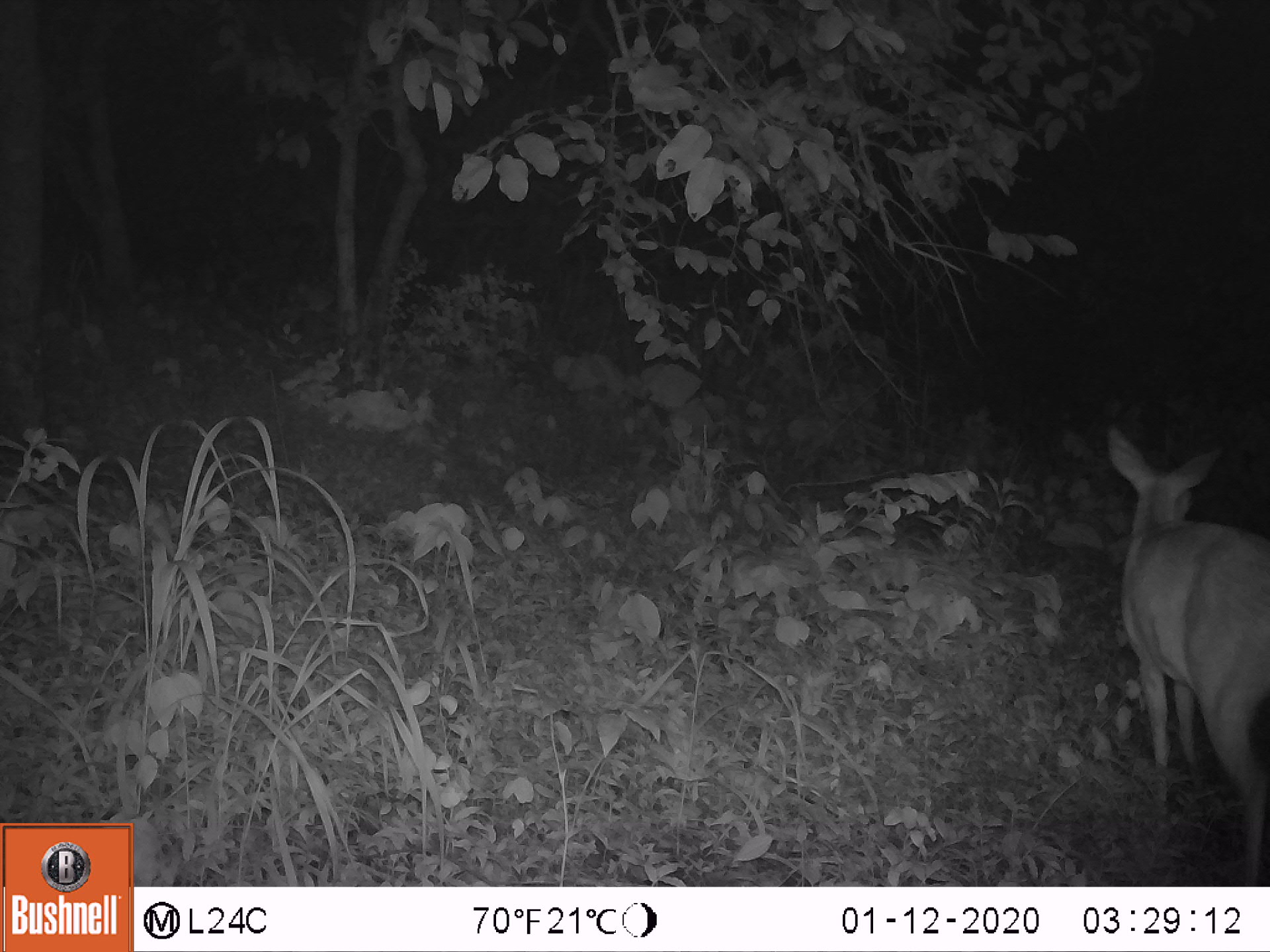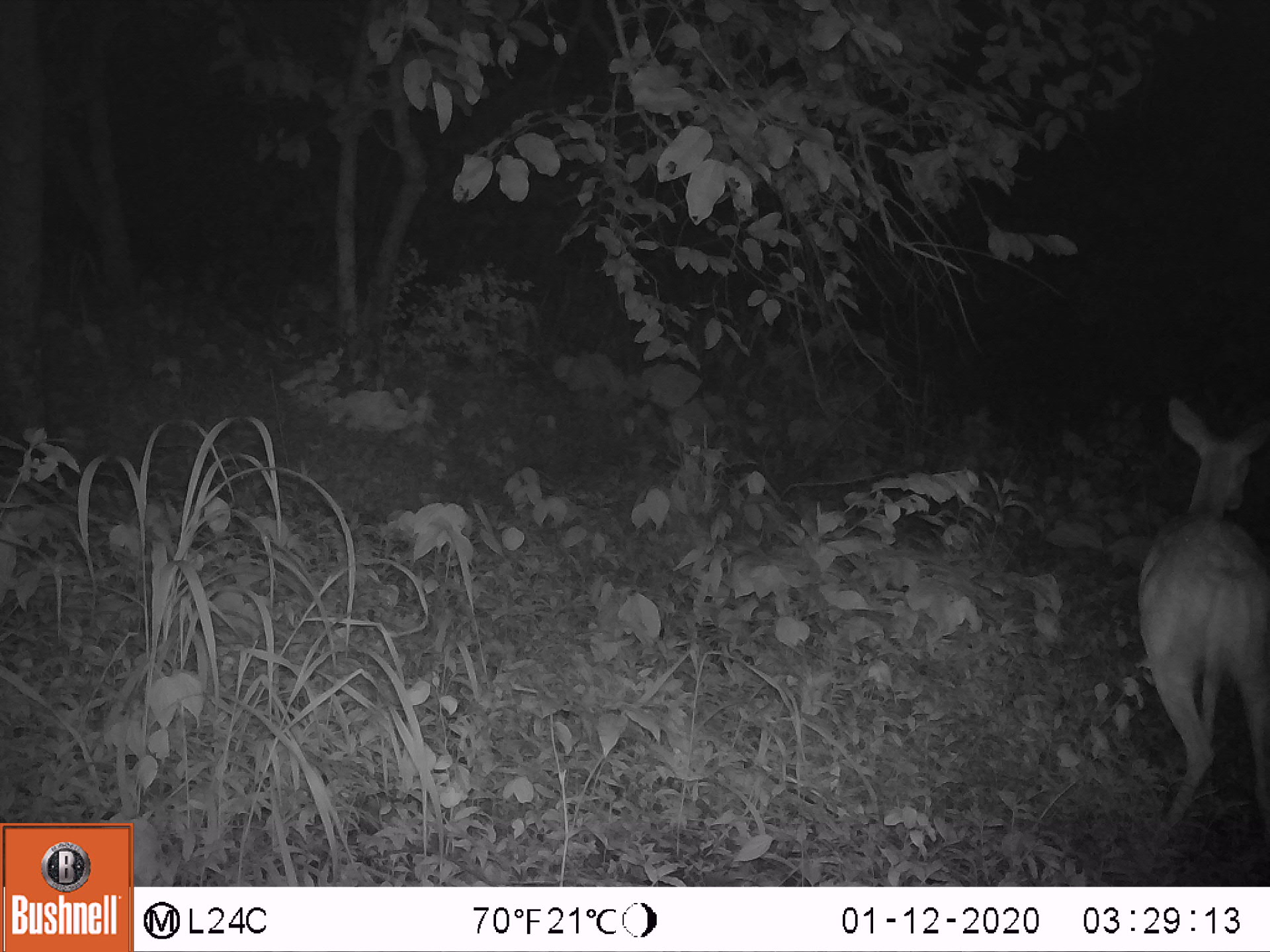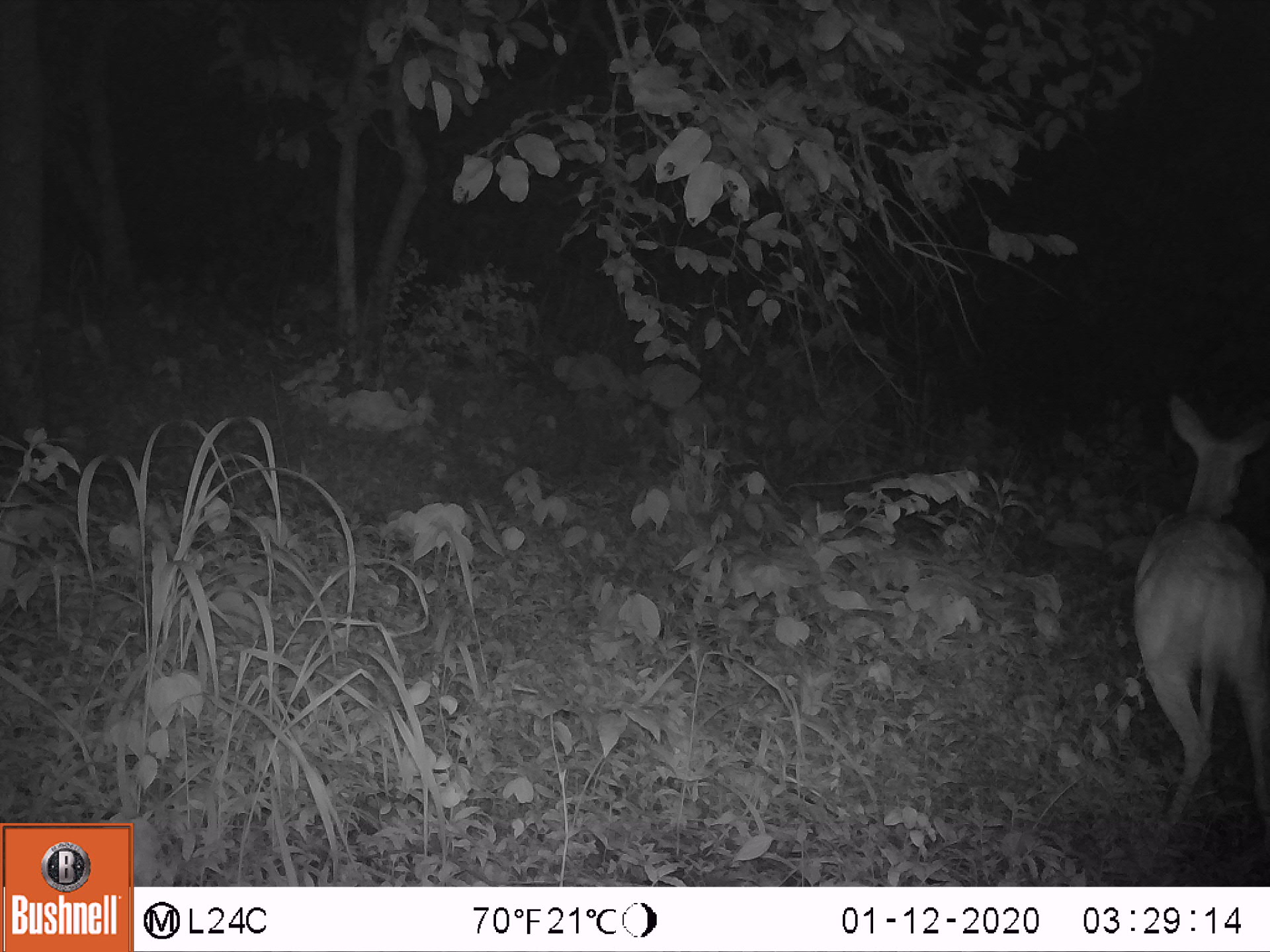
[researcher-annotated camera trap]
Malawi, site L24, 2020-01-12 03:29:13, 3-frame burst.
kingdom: Animalia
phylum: Chordata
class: Mammalia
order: Artiodactyla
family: Bovidae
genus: Tragelaphus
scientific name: Tragelaphus sylvaticus sylvaticus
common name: cape bushbuck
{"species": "cape bushbuck (Tragelaphus sylvaticus sylvaticus)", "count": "1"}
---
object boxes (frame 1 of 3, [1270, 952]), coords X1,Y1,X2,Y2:
cape bushbuck: 1104,424,1269,885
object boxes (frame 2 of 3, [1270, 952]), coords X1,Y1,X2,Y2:
cape bushbuck: 1133,392,1269,859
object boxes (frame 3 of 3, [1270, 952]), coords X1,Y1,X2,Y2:
cape bushbuck: 1127,386,1269,851